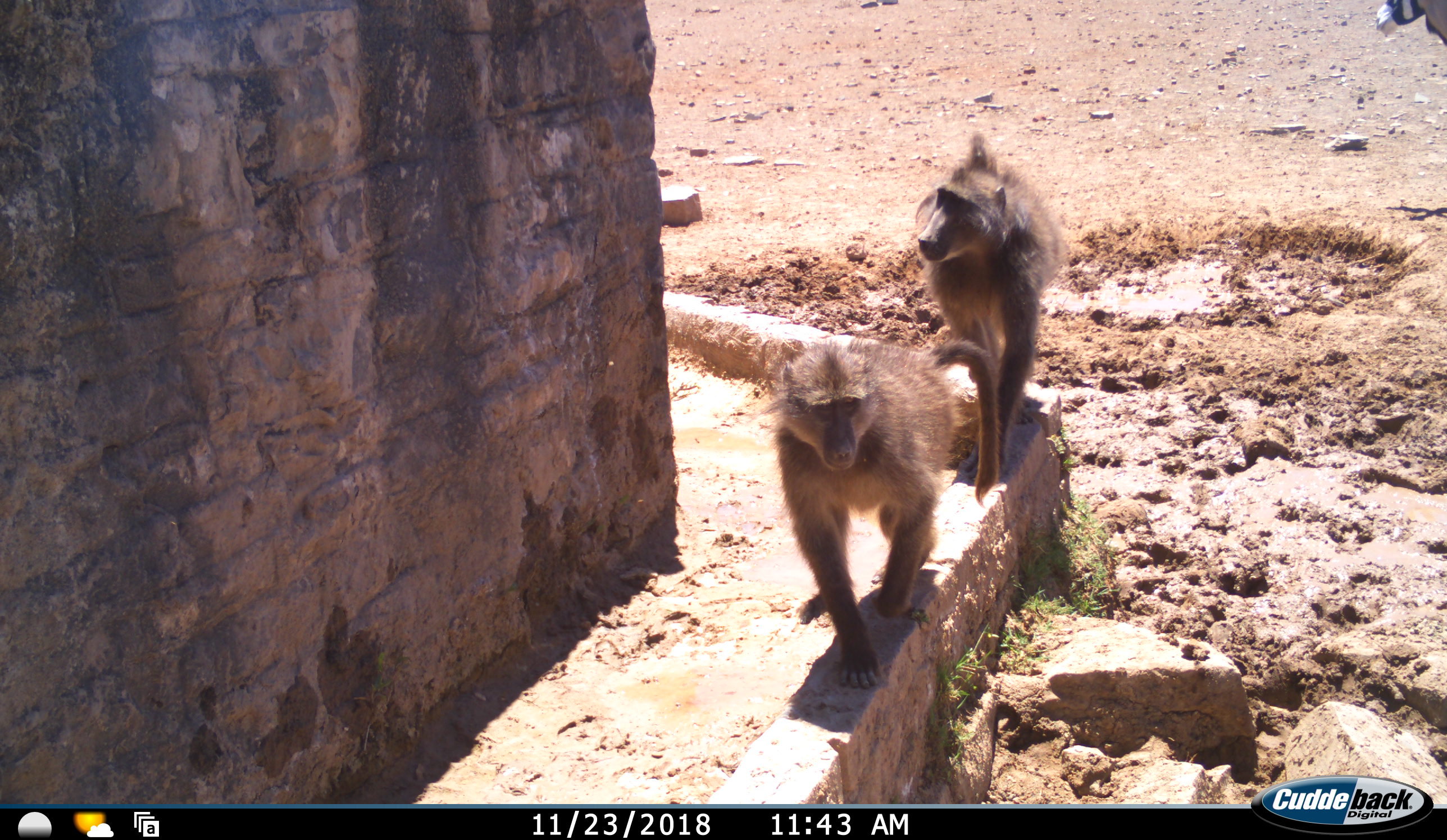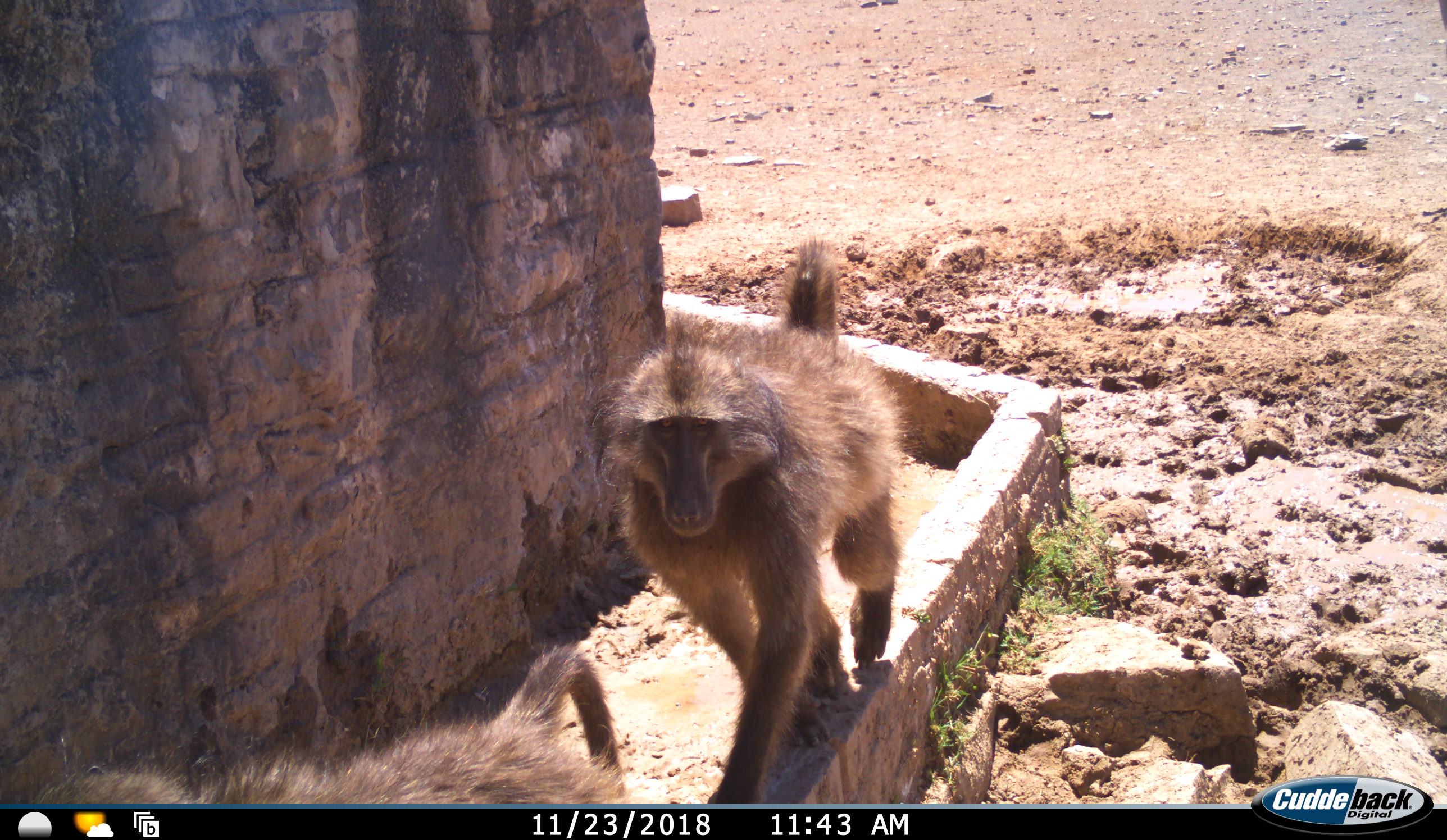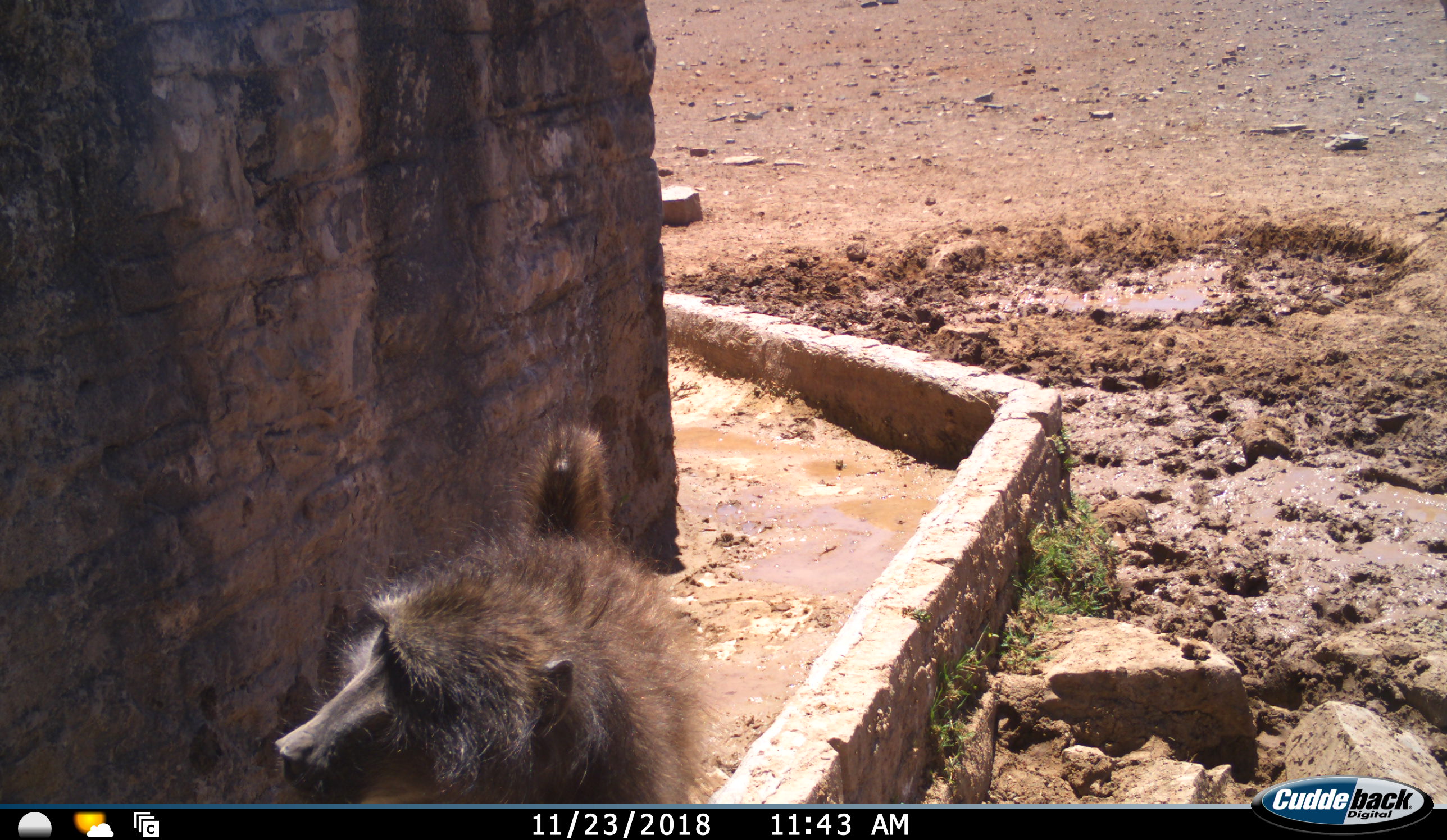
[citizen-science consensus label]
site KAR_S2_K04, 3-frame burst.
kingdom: Animalia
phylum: Chordata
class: Mammalia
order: Primates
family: Cercopithecidae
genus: Papio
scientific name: Papio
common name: baboon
Baboon (Papio), count 2. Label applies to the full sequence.